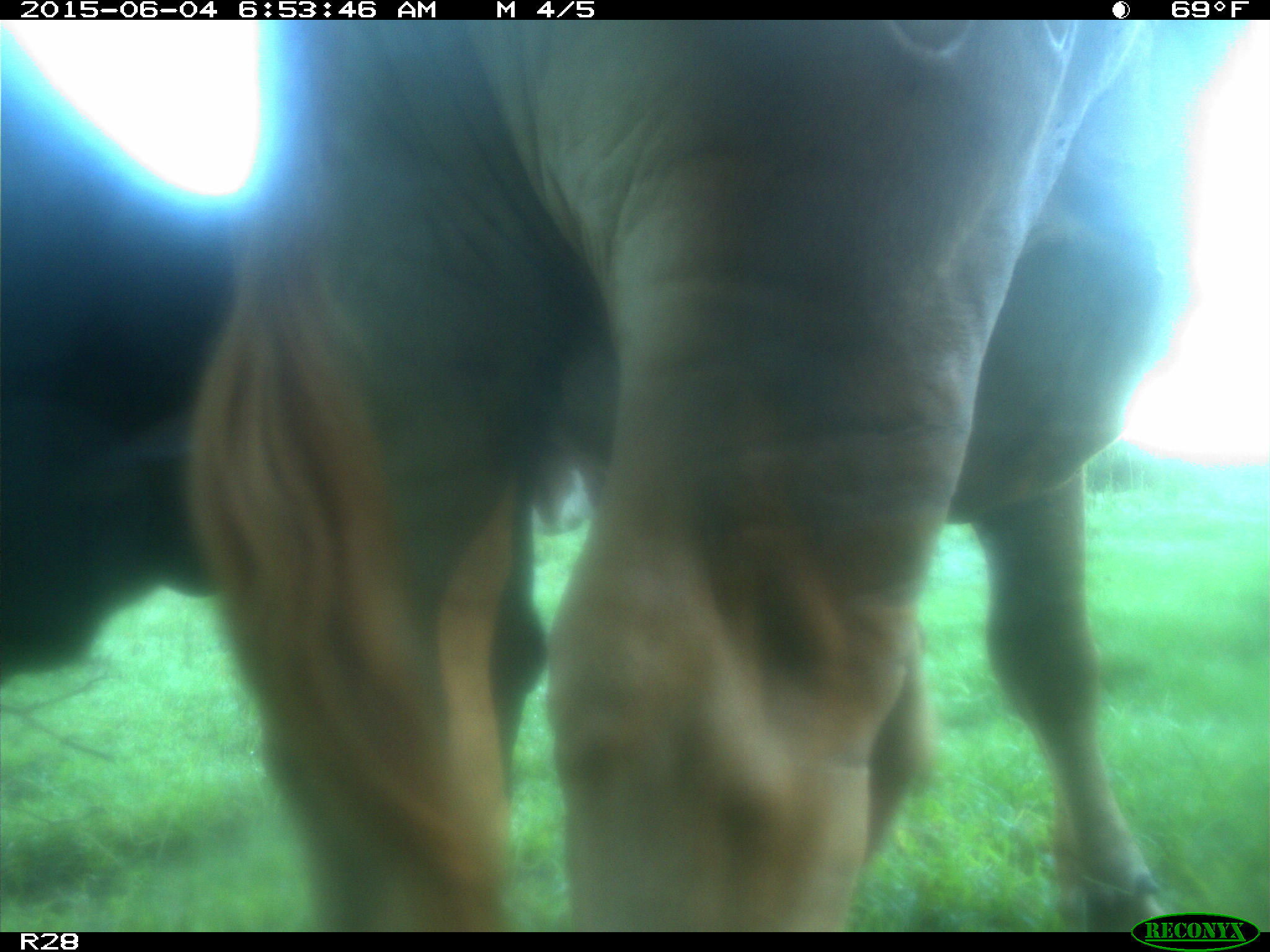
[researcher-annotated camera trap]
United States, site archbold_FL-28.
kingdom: Animalia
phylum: Chordata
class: Mammalia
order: Artiodactyla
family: Bovidae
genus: Bos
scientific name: Bos taurus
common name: domestic cow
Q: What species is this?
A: Bos taurus (domestic cow).